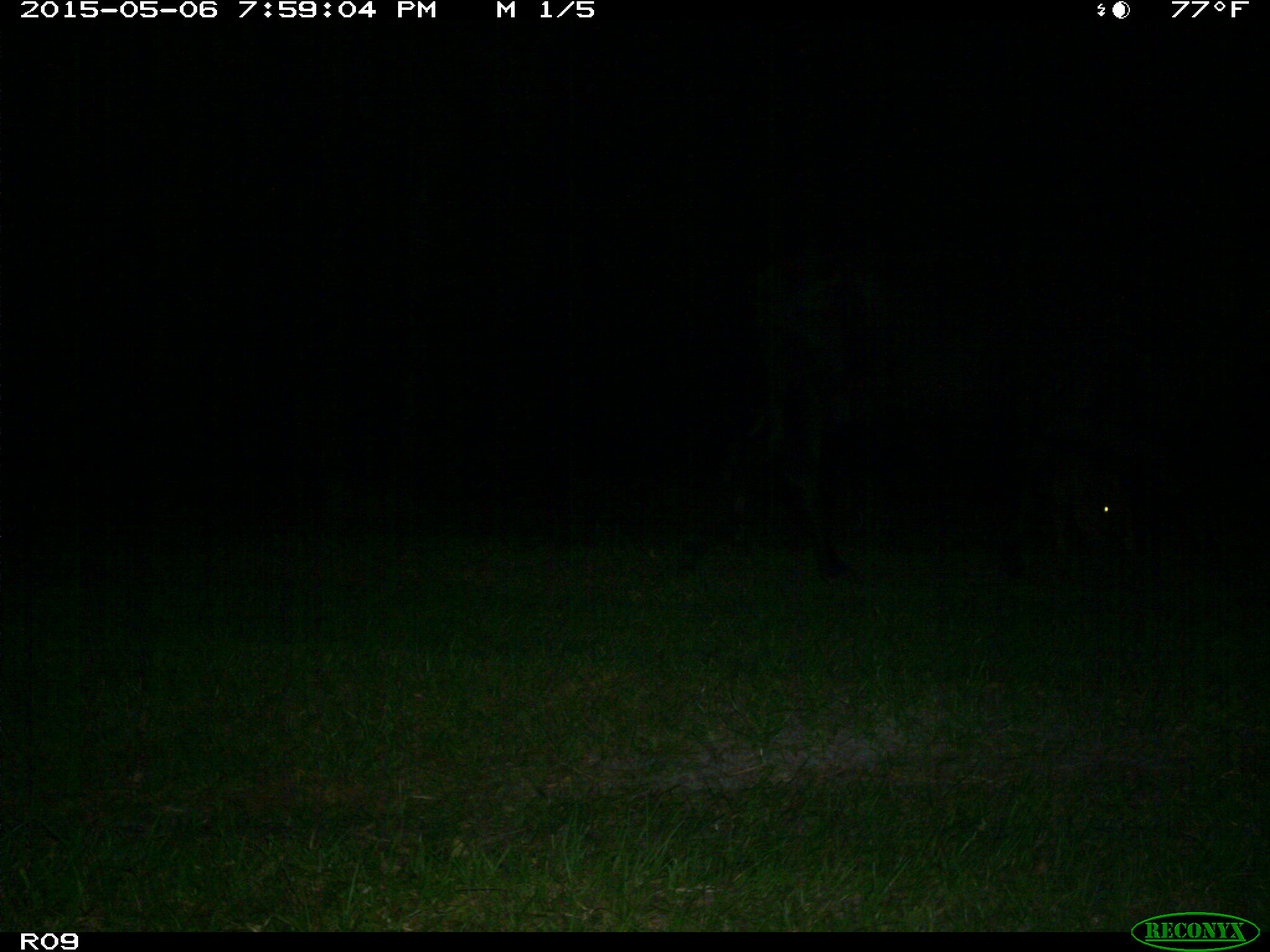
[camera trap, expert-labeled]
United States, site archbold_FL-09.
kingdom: Animalia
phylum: Chordata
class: Mammalia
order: Artiodactyla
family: Bovidae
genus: Bos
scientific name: Bos taurus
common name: domestic cow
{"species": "Bos taurus (domestic cow)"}